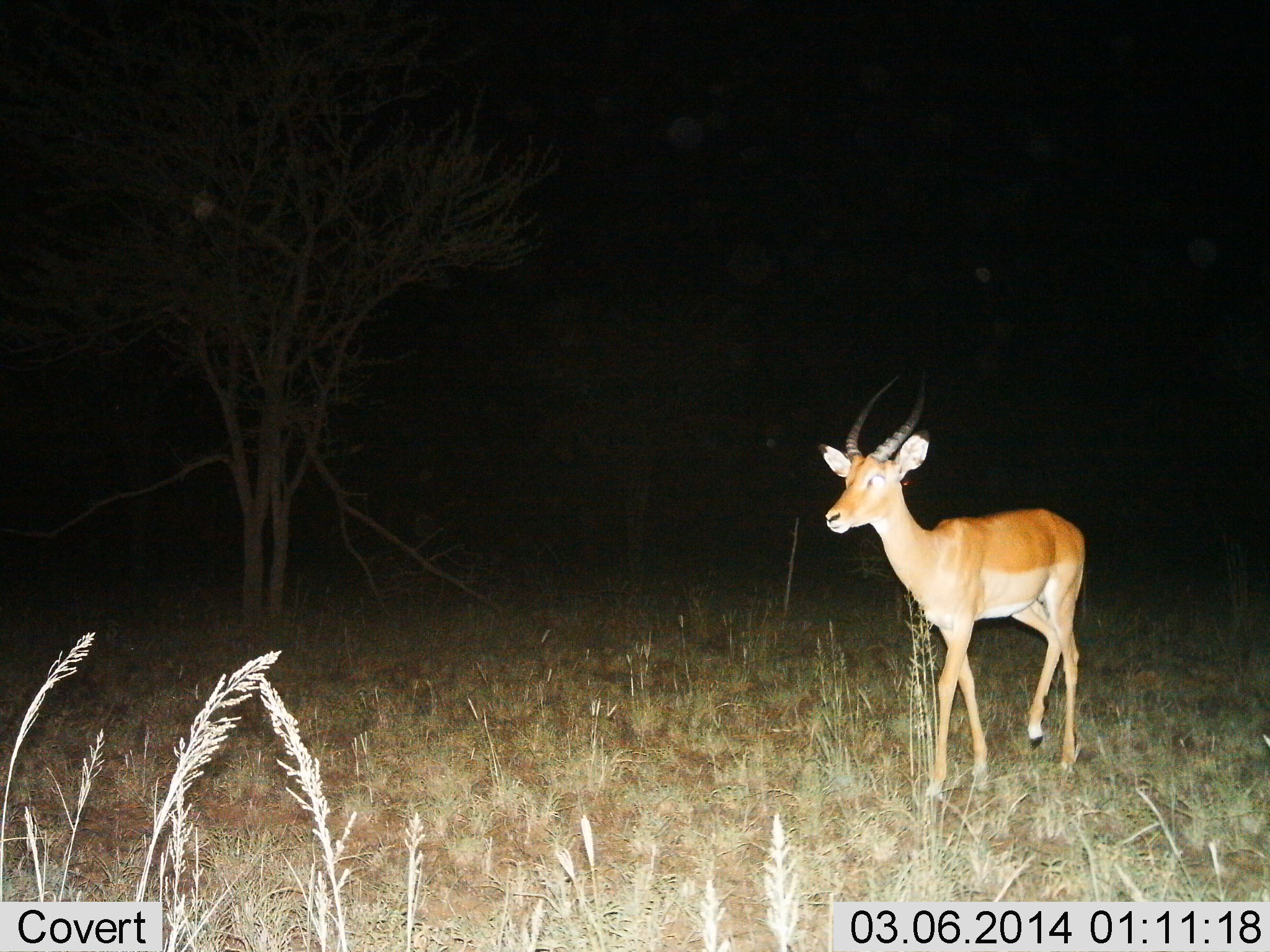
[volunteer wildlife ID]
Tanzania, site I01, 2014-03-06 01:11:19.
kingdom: Animalia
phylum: Chordata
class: Mammalia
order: Artiodactyla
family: Bovidae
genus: Aepyceros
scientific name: Aepyceros melampus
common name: impala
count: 1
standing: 50%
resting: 0%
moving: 50%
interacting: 0%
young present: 0%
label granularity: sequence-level